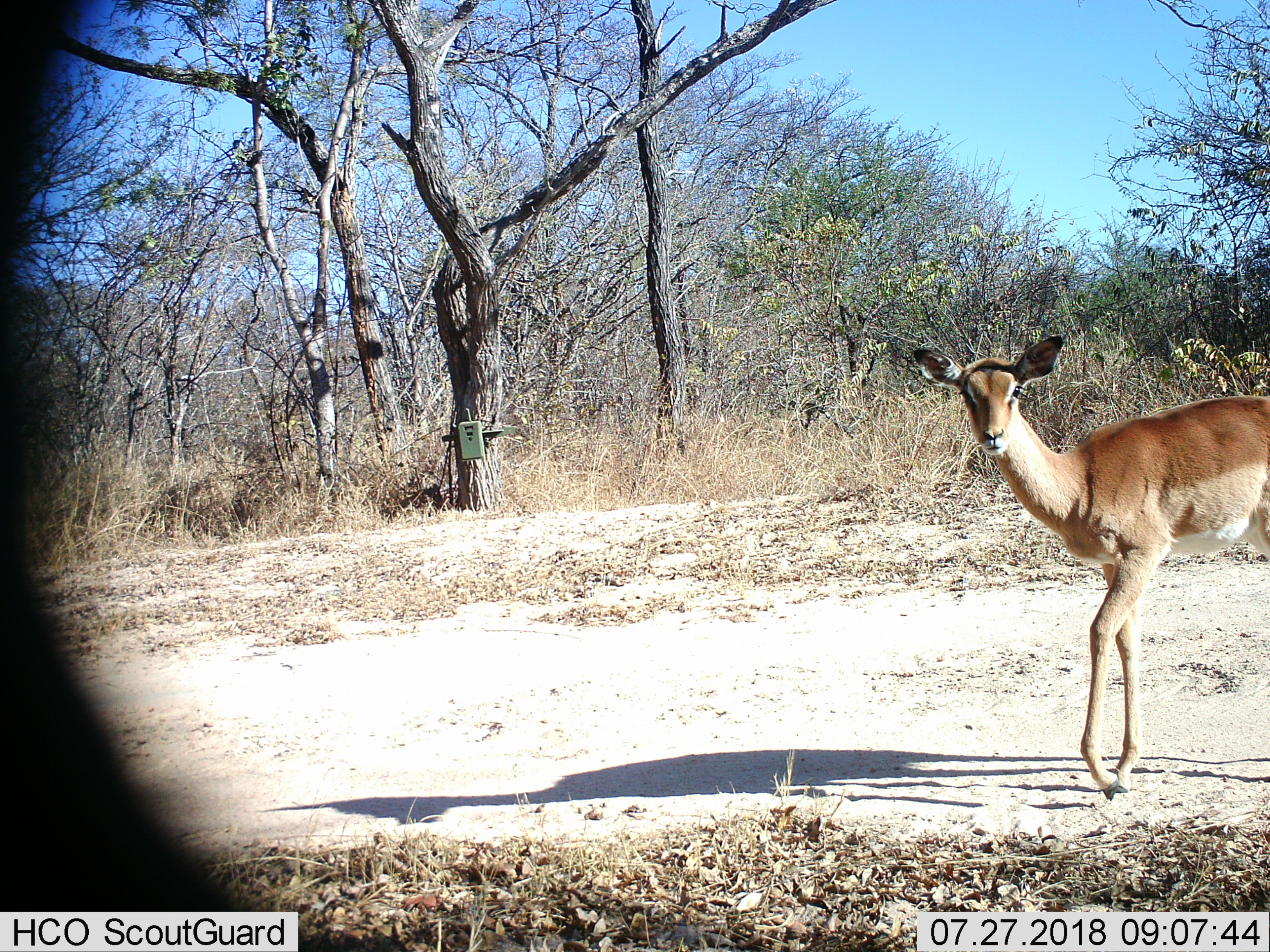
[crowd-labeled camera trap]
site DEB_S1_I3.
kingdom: Animalia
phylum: Chordata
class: Mammalia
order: Artiodactyla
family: Bovidae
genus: Aepyceros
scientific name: Aepyceros melampus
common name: impala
Impala (Aepyceros melampus), count 1. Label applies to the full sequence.